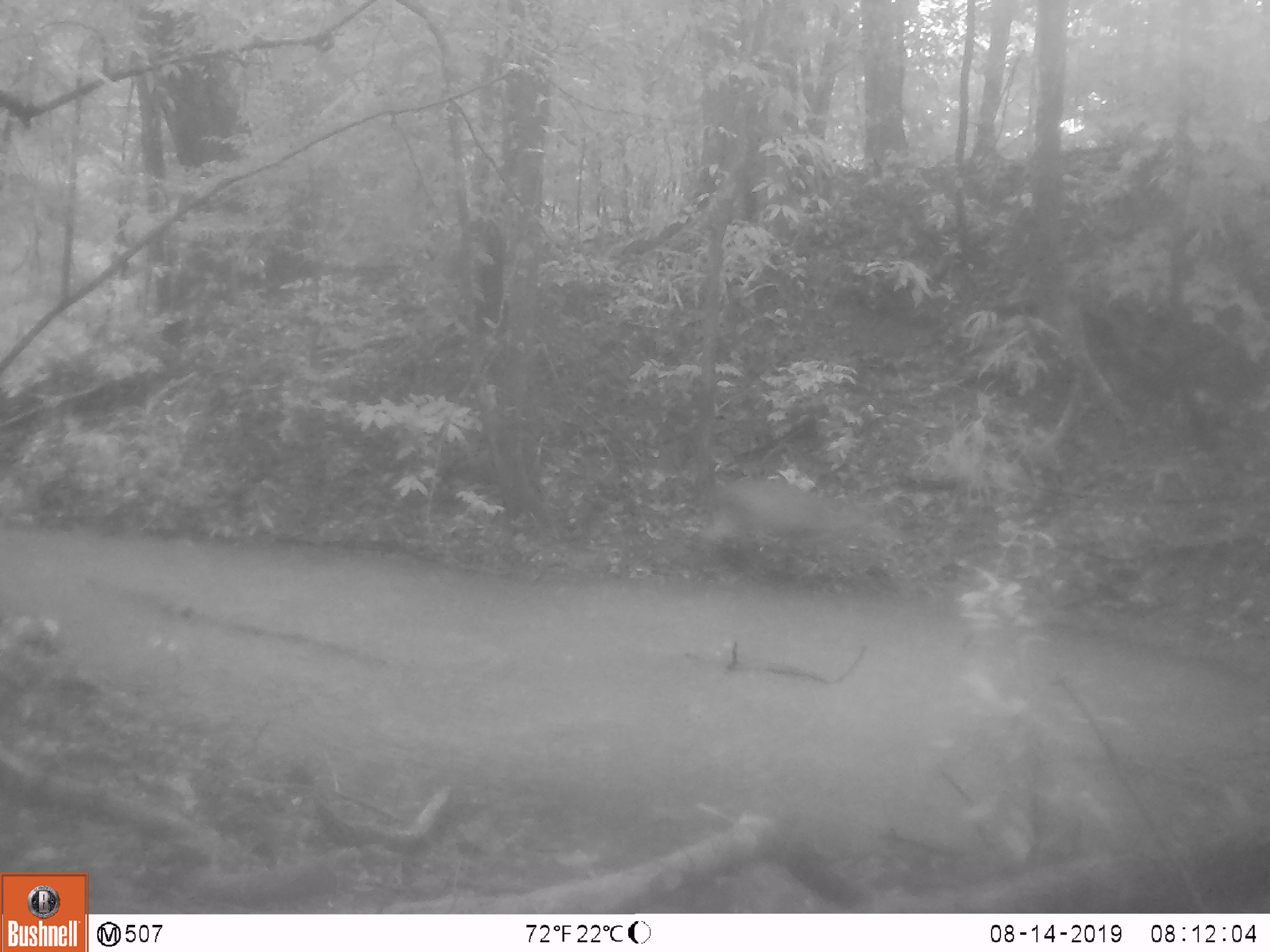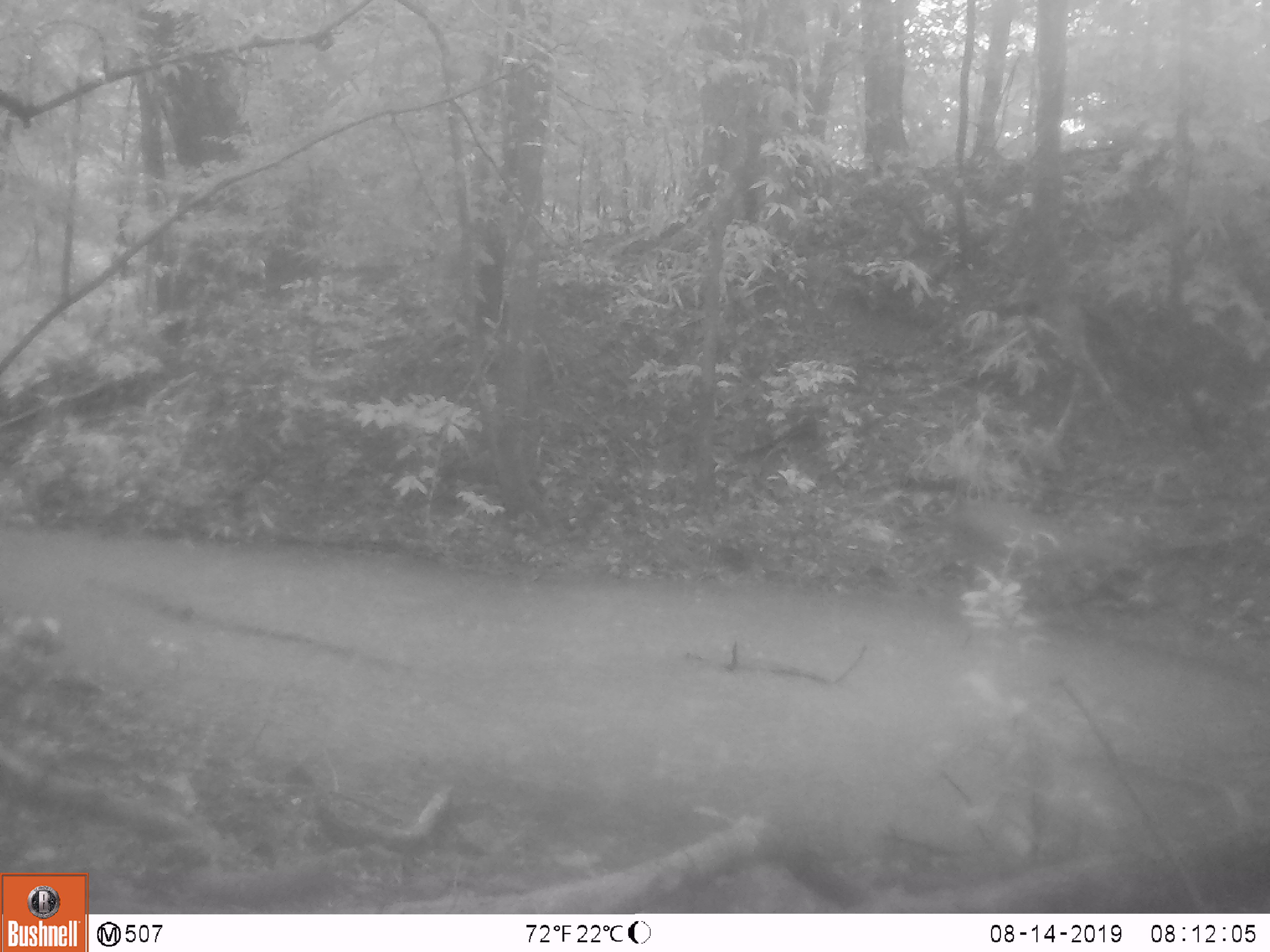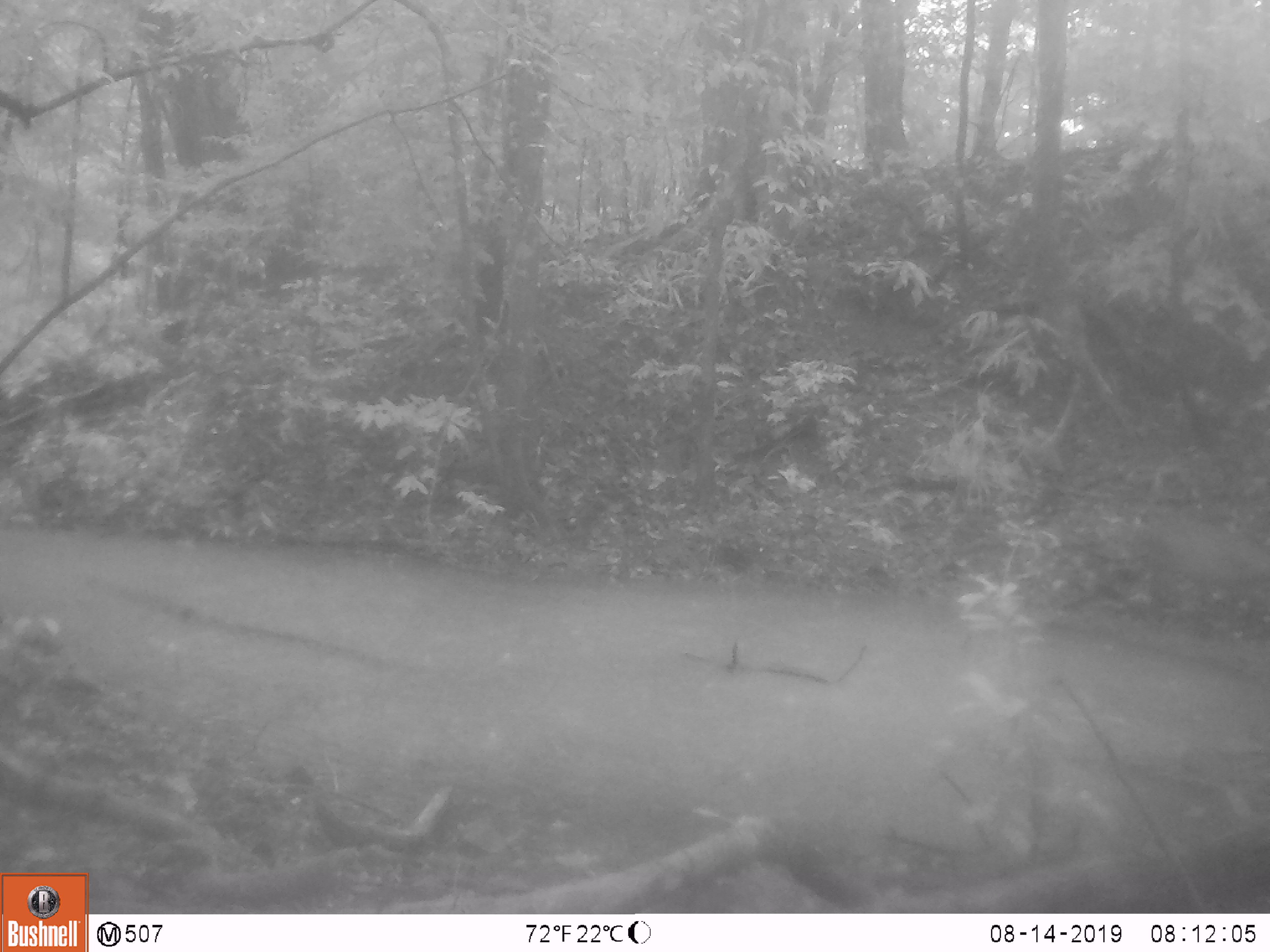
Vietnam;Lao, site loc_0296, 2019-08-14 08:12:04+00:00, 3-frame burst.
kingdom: Animalia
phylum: Chordata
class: Mammalia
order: Artiodactyla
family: Cervidae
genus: Muntiacus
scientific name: Muntiacus vuquangensis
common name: large-antlered muntjac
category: large antlered muntjac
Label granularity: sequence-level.